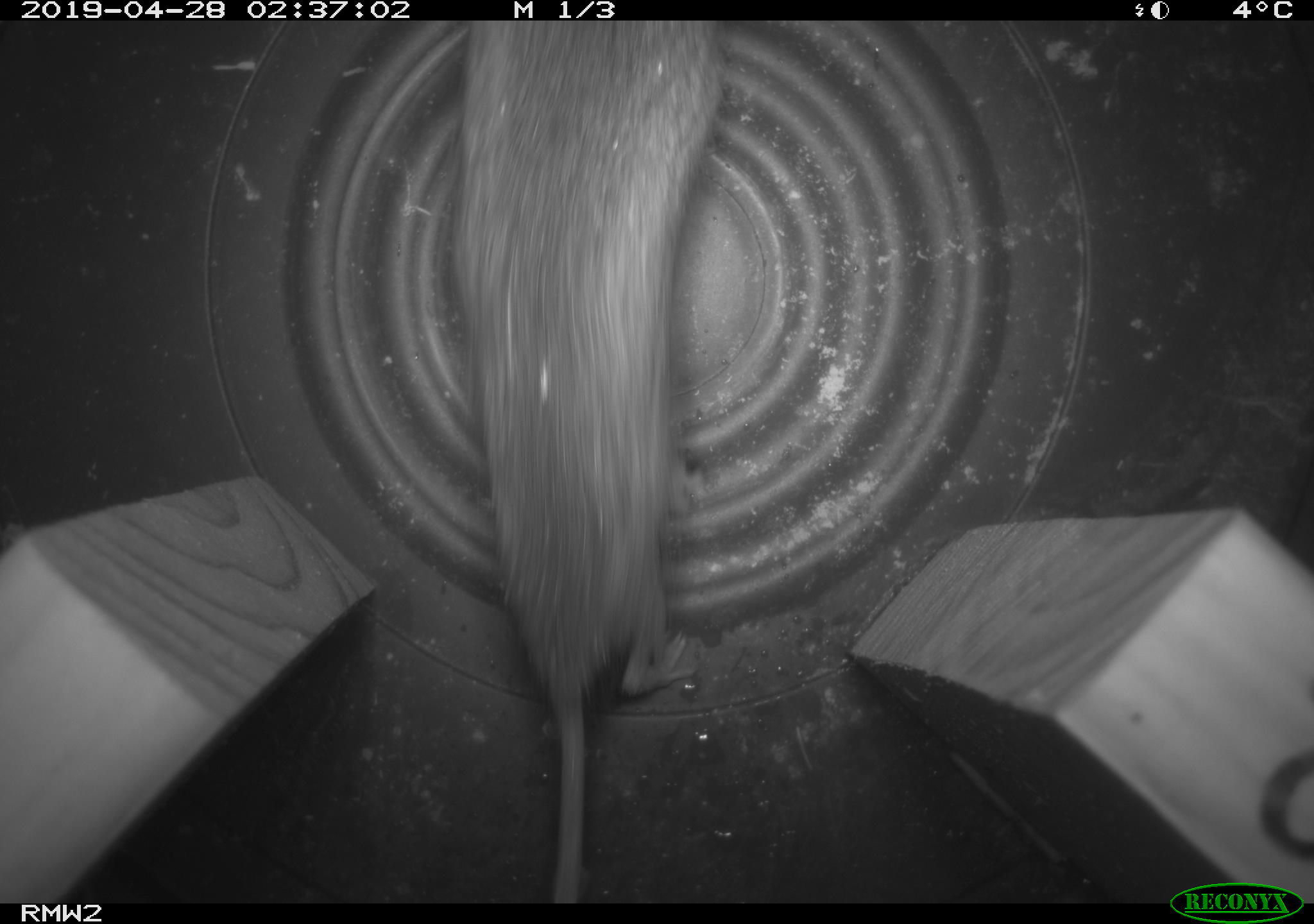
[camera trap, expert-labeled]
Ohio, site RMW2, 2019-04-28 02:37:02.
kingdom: Animalia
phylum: Chordata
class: Mammalia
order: Rodentia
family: Cricetidae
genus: Peromyscus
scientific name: Peromyscus leucopus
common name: white-footed mouse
White-footed mouse (Peromyscus leucopus).